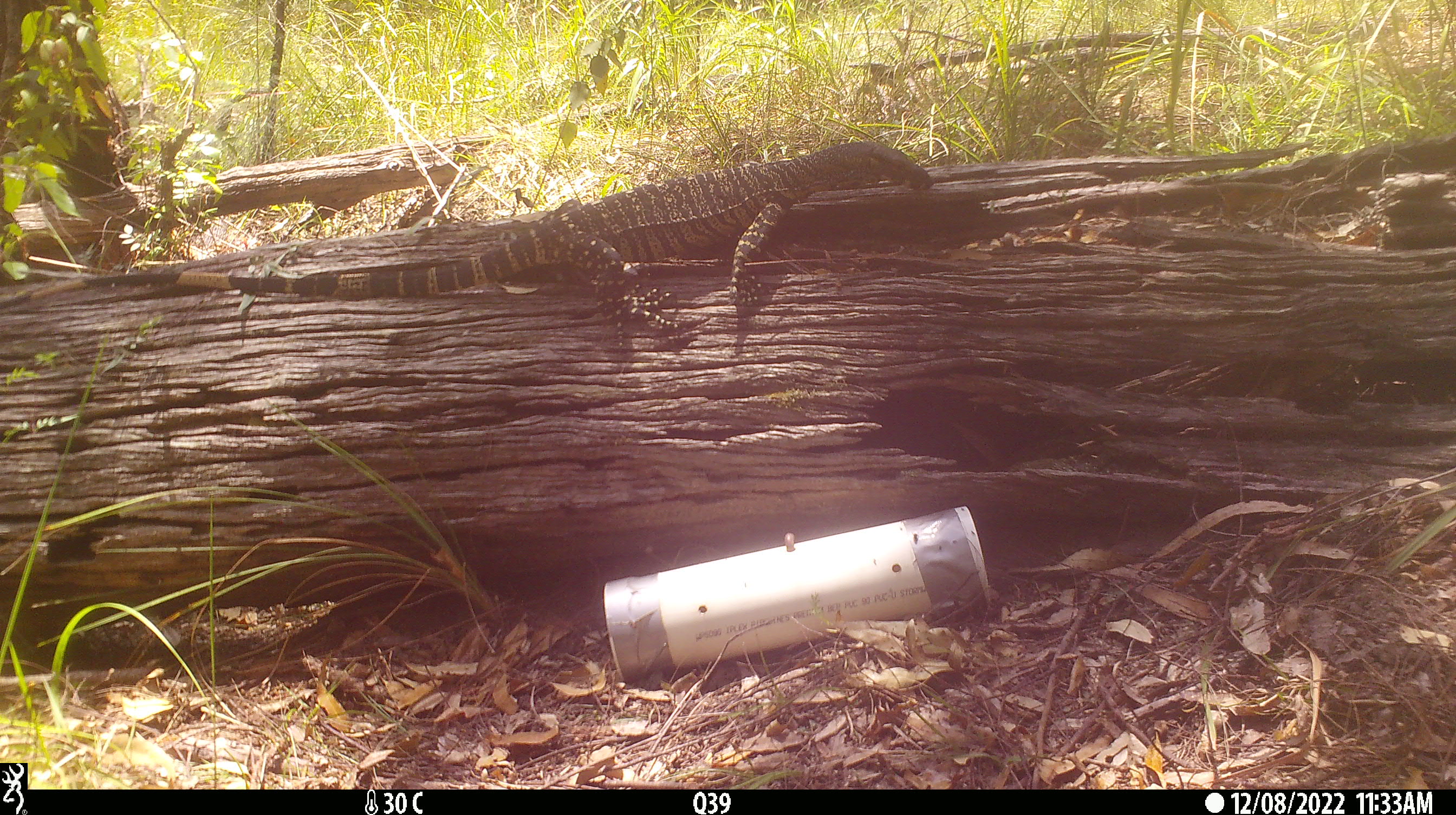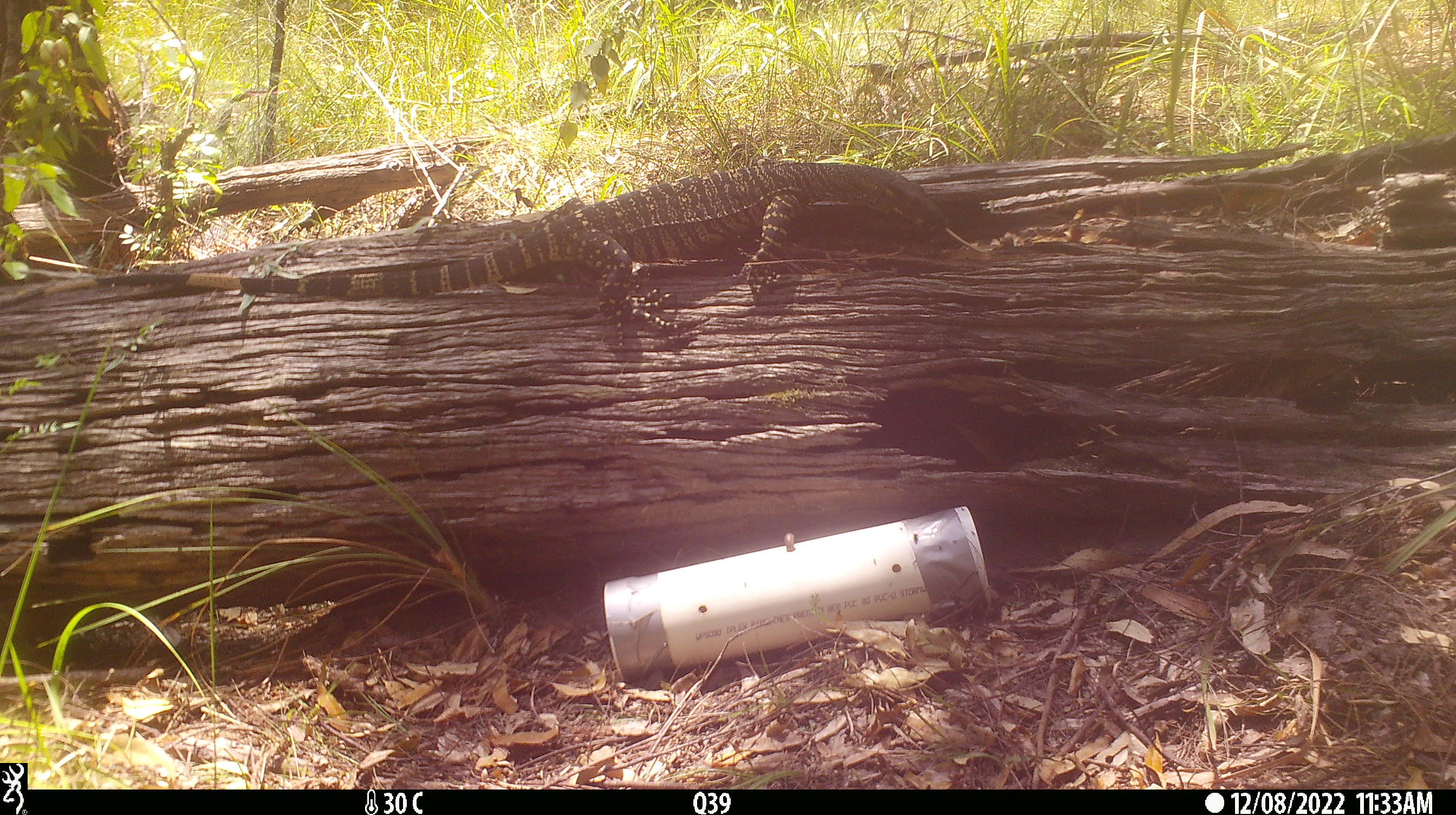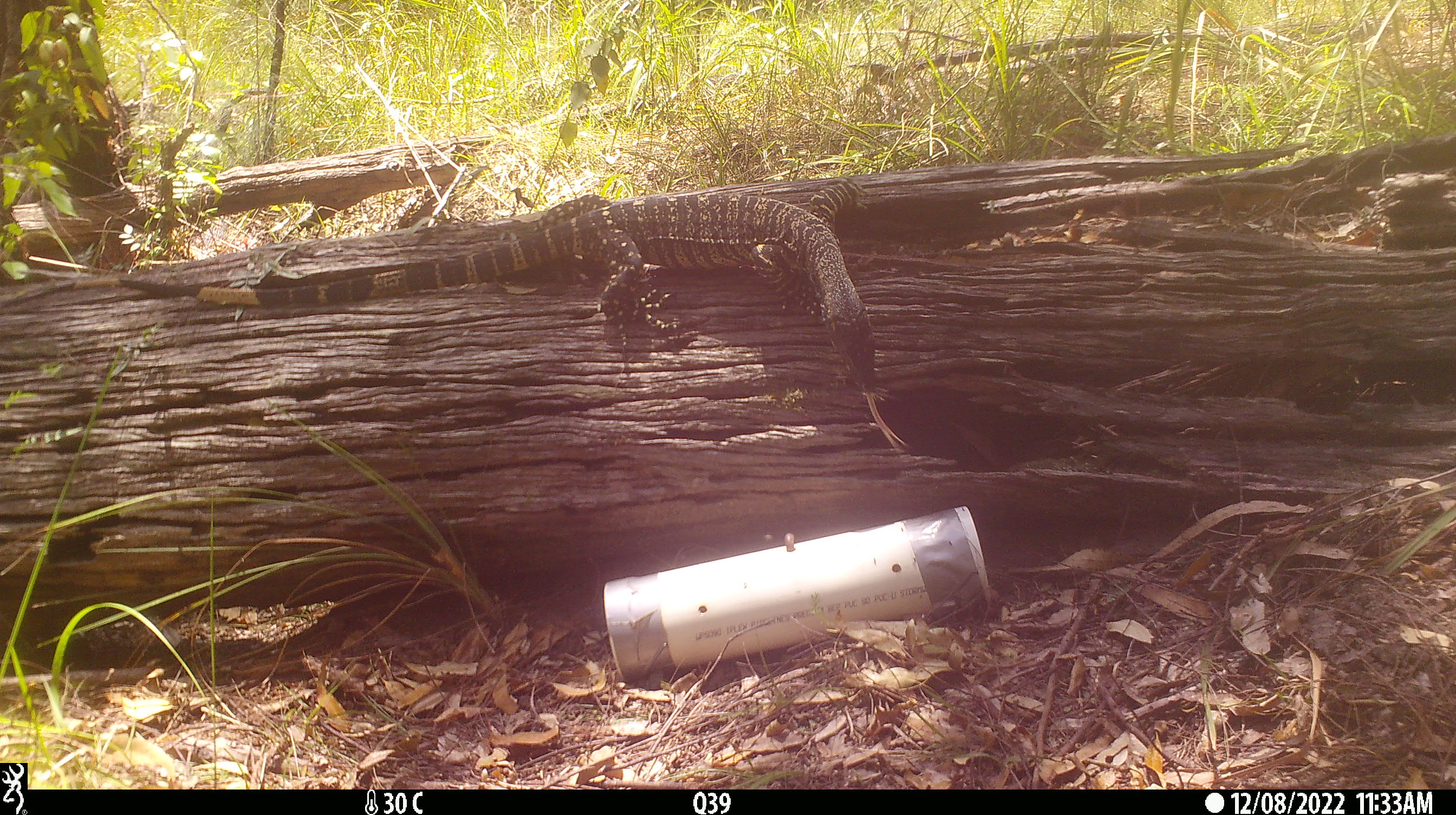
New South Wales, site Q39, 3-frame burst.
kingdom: Animalia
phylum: Chordata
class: Reptilia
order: Squamata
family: Varanidae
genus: Varanus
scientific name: Varanus varius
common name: lace monitor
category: goanna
Goanna (lace monitor) (Varanus varius).